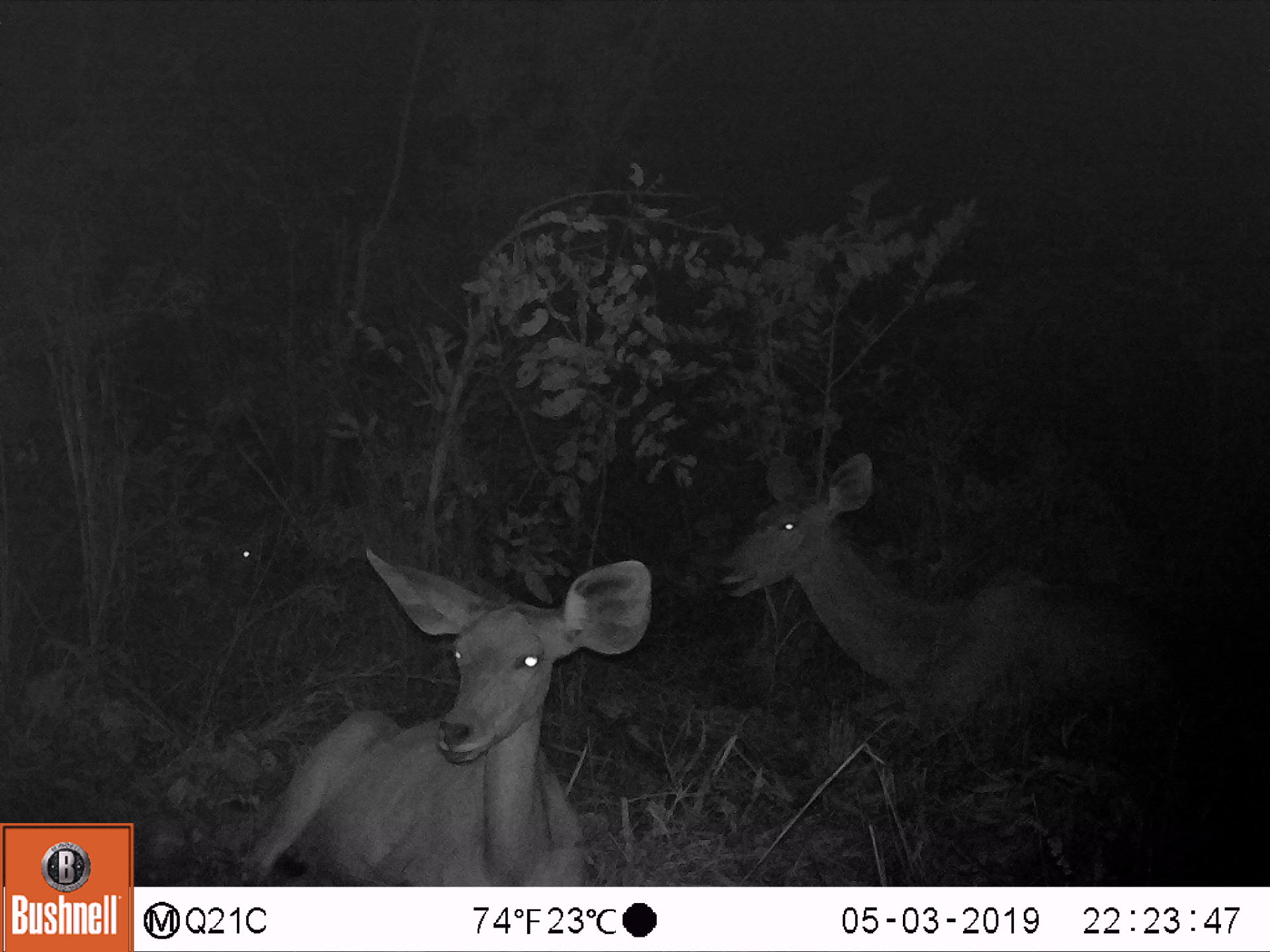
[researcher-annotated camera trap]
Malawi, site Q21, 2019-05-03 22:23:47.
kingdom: Animalia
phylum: Chordata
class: Mammalia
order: Artiodactyla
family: Bovidae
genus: Tragelaphus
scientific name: Tragelaphus strepsiceros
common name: greater kudu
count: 2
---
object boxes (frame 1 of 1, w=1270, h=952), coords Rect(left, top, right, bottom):
greater kudu: Rect(224, 543, 663, 883); Rect(710, 445, 1202, 735)